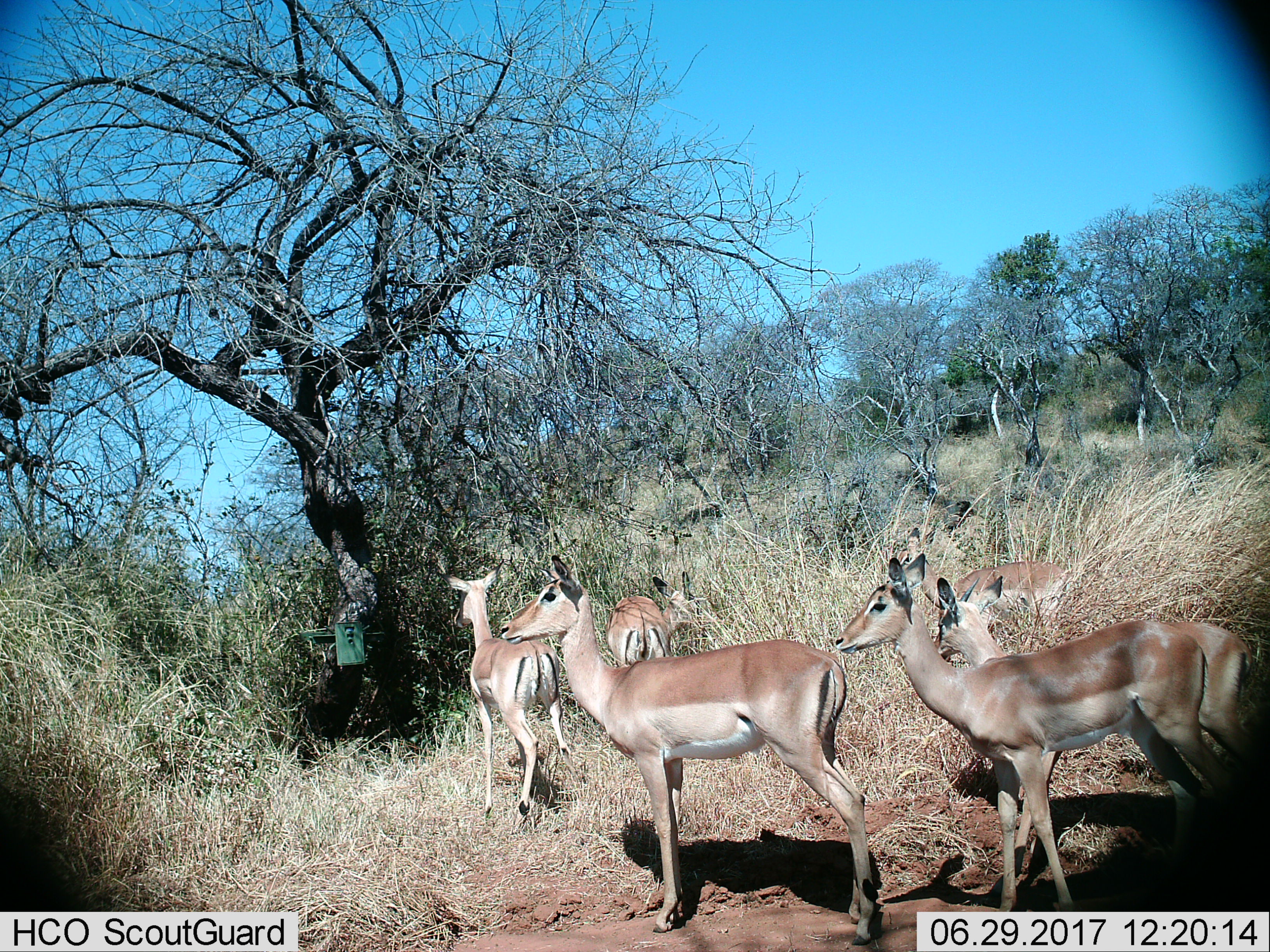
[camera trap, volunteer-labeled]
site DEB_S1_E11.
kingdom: Animalia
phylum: Chordata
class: Mammalia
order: Artiodactyla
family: Bovidae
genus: Aepyceros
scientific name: Aepyceros melampus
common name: impala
Impala (Aepyceros melampus), count 6. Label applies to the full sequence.